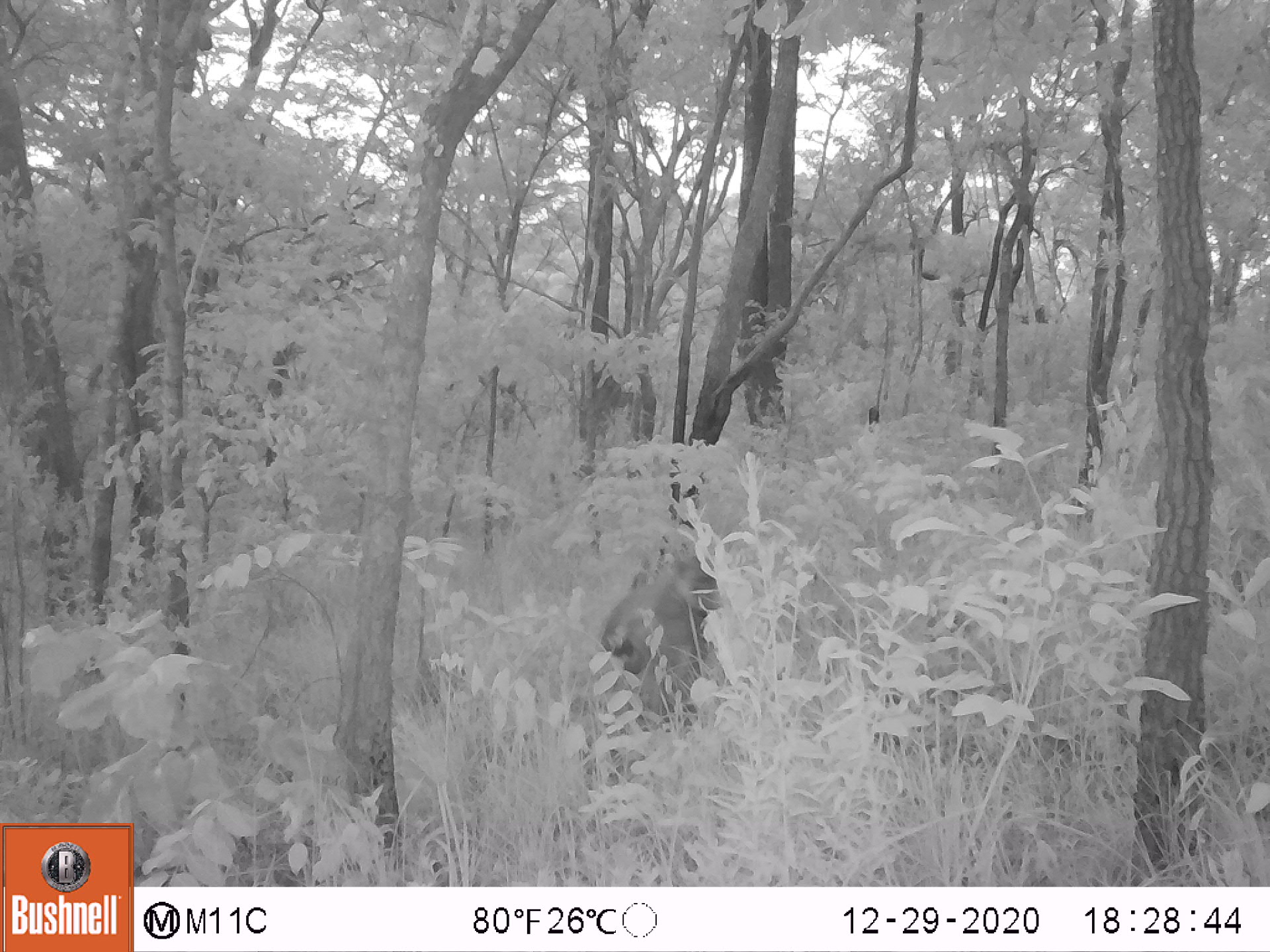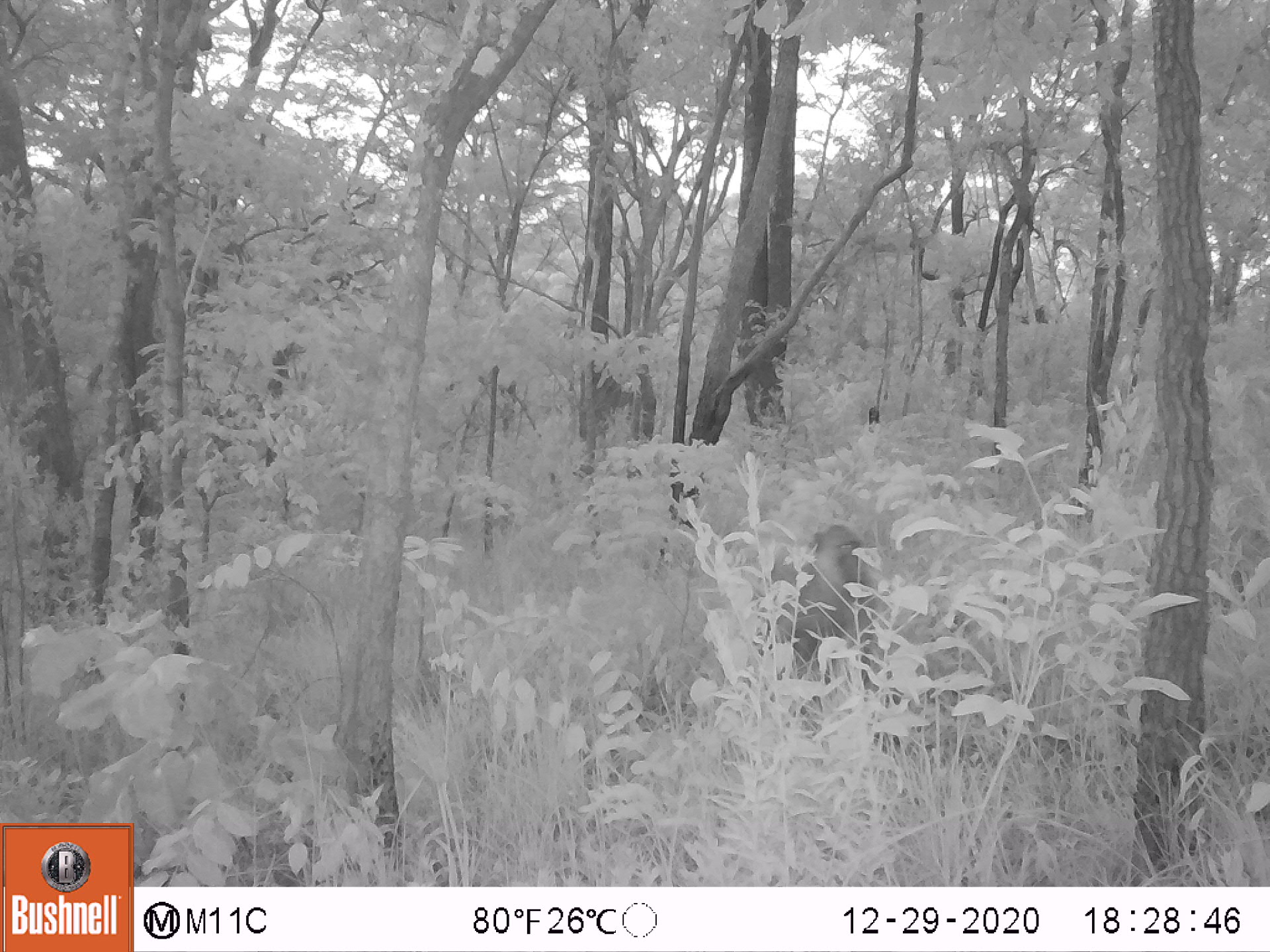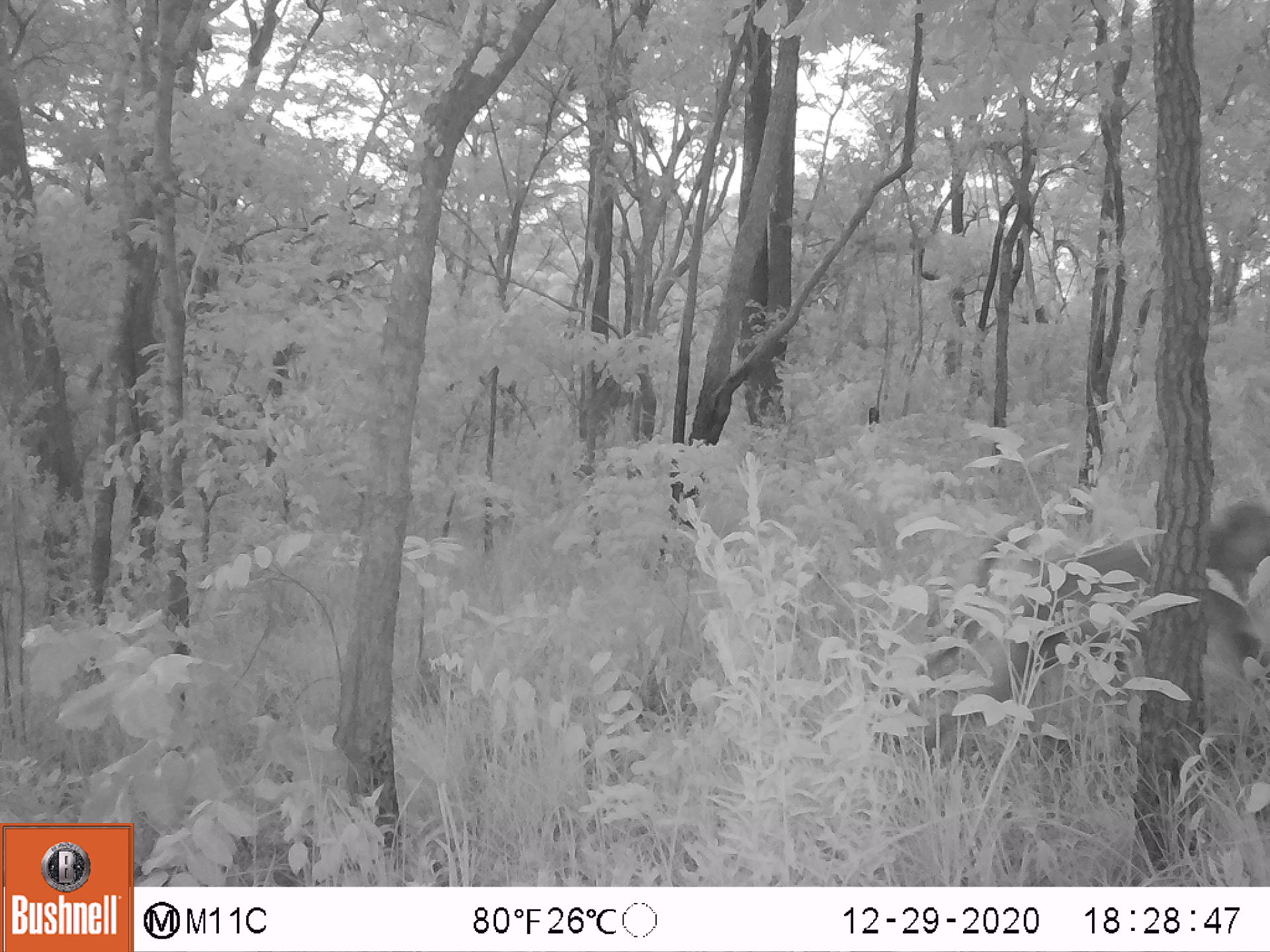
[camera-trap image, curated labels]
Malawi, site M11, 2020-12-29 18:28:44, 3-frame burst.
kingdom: Animalia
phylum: Chordata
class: Mammalia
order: Primates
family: Cercopithecidae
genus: Papio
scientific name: Papio cynocephalus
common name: yellow baboon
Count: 1.